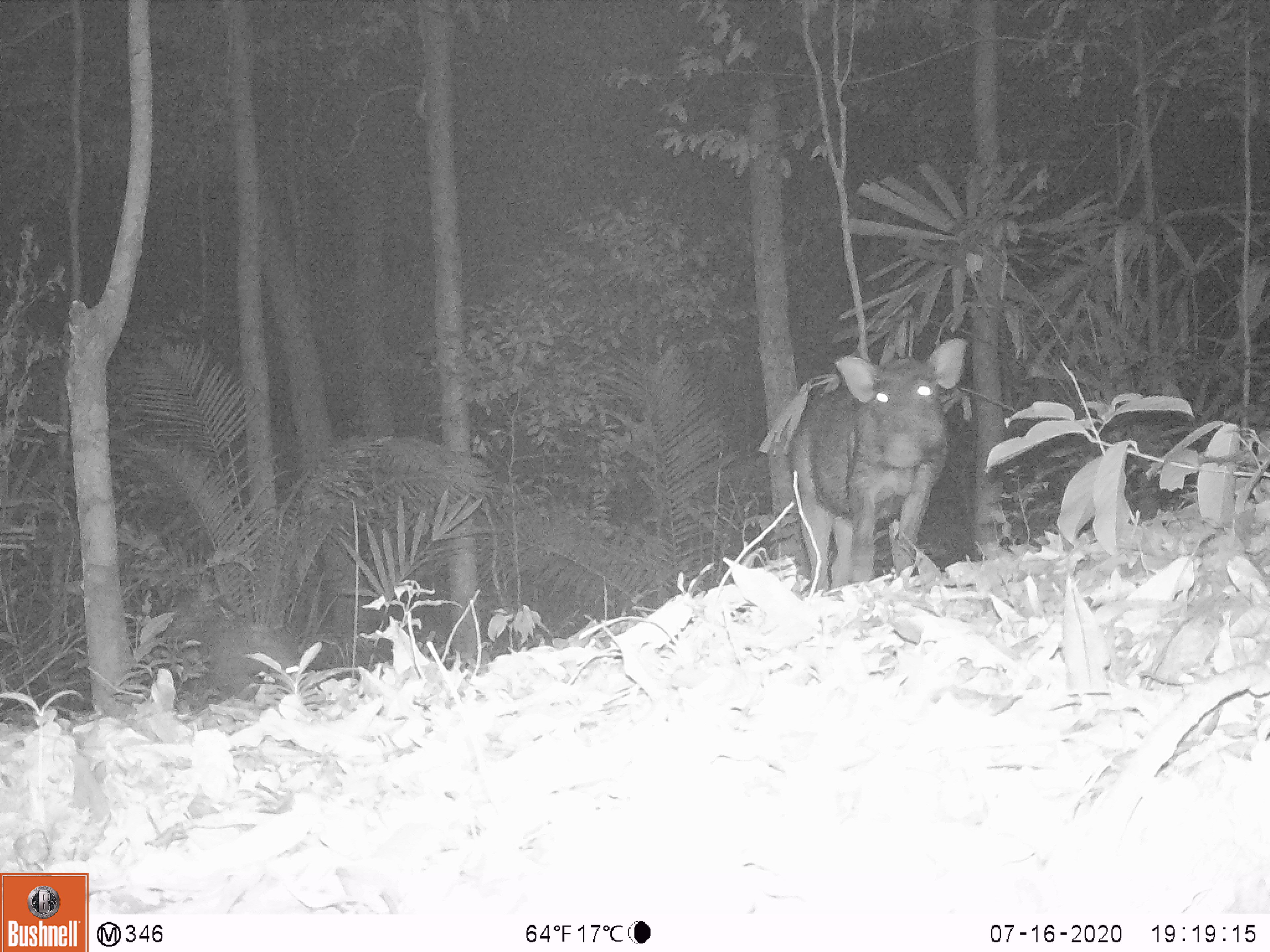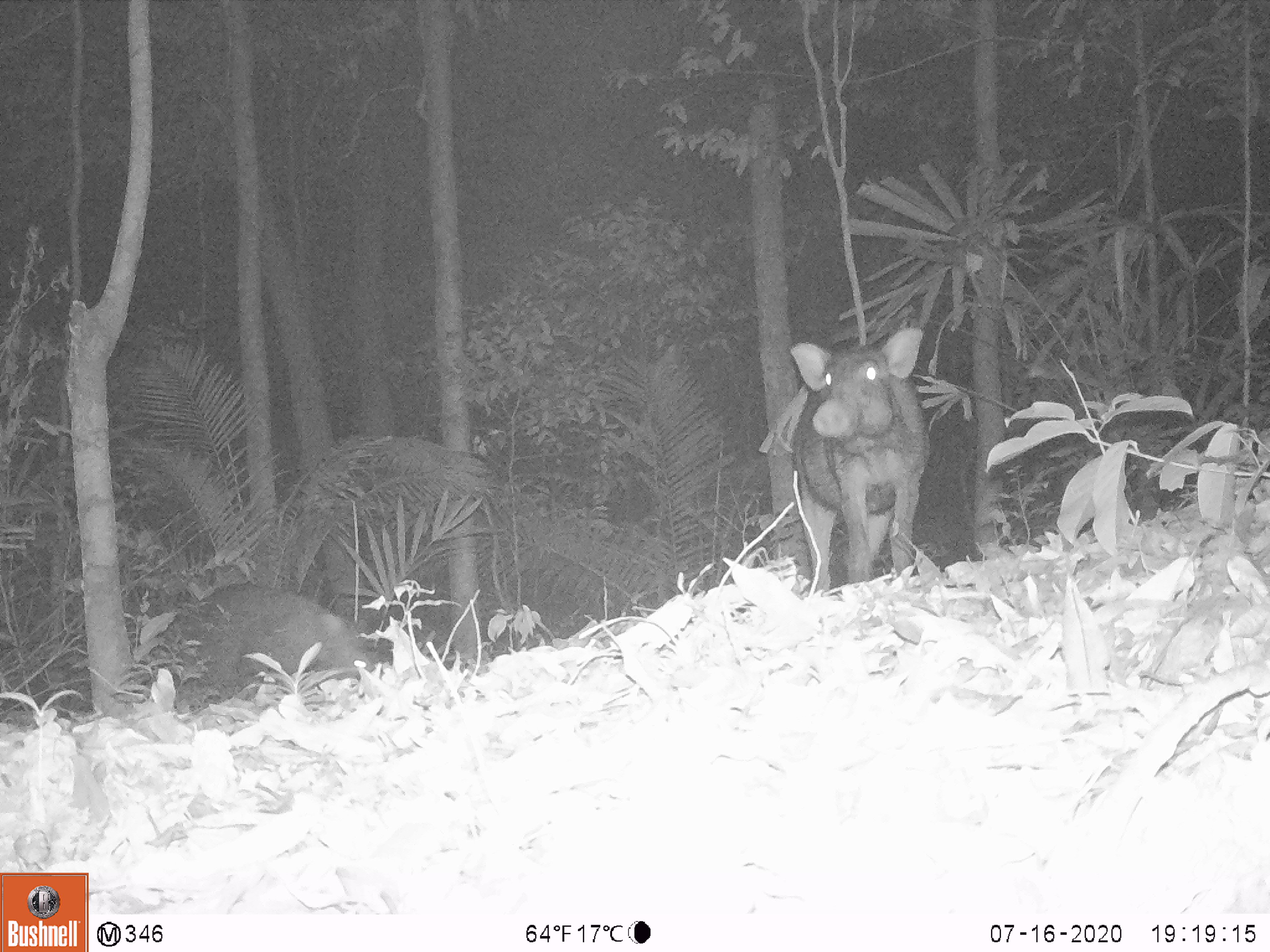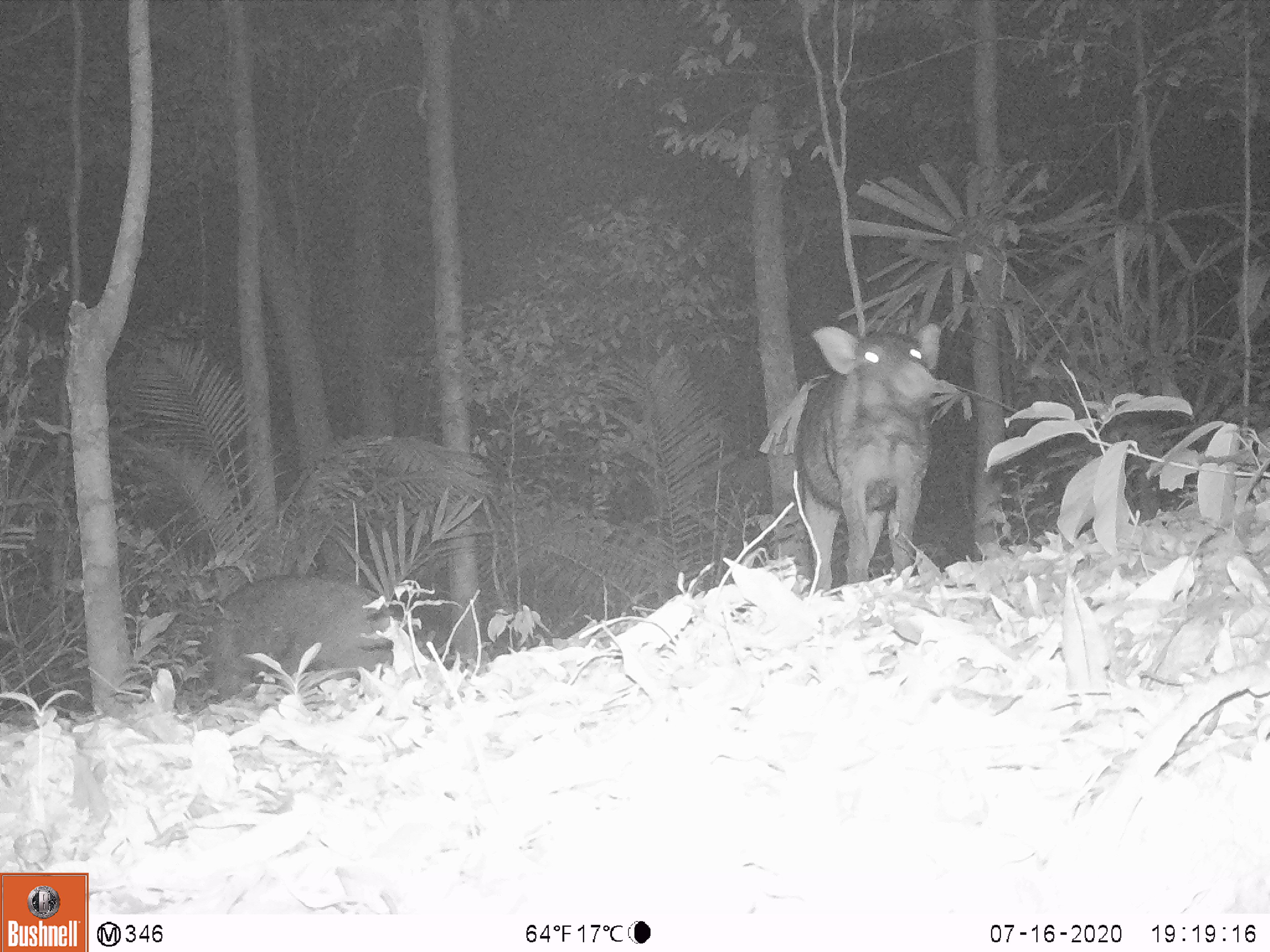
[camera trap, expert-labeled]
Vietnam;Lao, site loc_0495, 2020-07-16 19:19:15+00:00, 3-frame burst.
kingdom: Animalia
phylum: Chordata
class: Mammalia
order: Artiodactyla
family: Suidae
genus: Sus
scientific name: Sus scrofa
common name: eurasian wild pig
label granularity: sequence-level